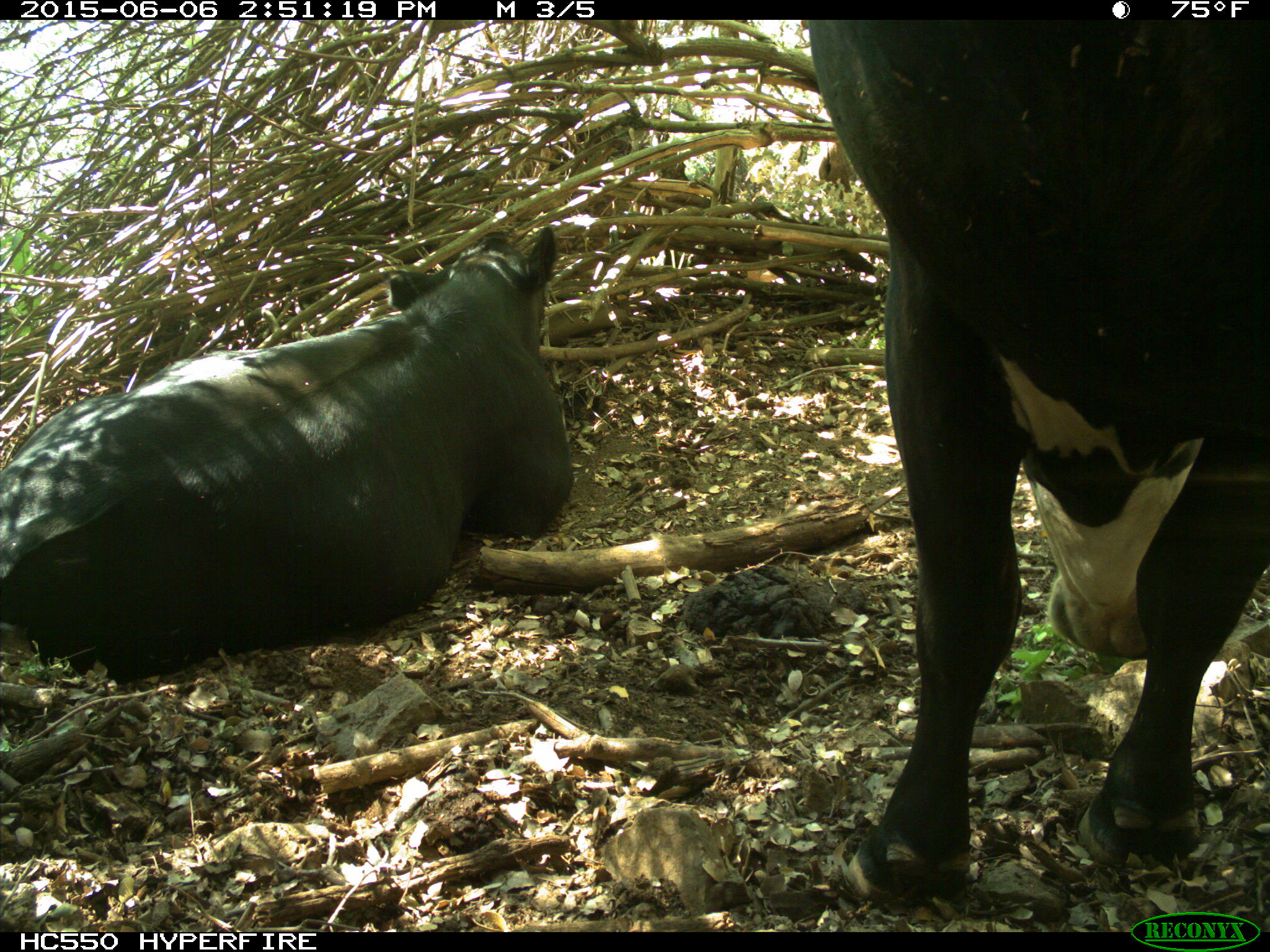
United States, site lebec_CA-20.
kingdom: Animalia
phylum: Chordata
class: Mammalia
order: Artiodactyla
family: Bovidae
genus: Bos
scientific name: Bos taurus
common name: domestic cow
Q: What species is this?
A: Bos taurus (domestic cow).